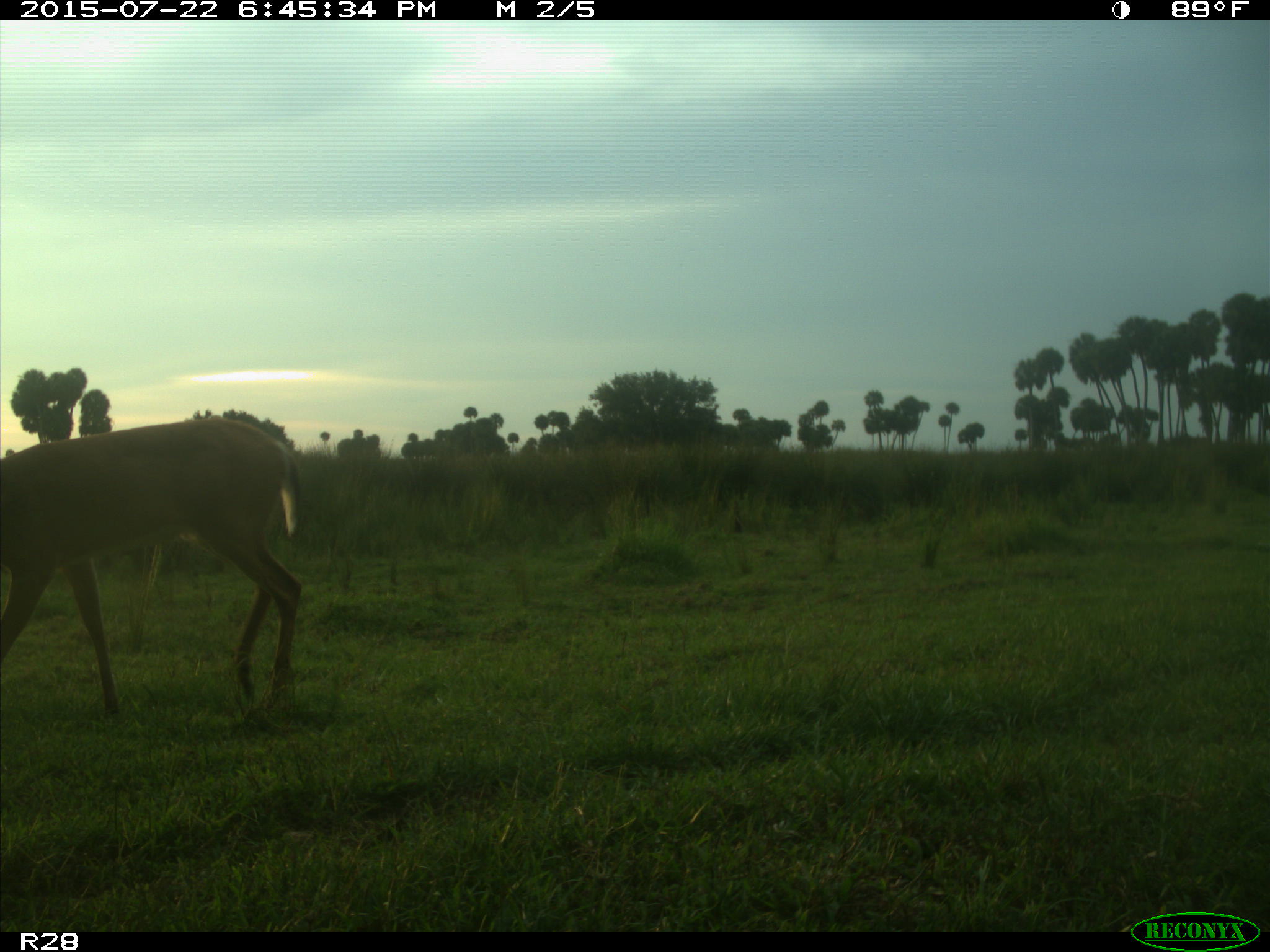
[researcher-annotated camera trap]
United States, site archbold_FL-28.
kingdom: Animalia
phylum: Chordata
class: Mammalia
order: Artiodactyla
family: Cervidae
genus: Odocoileus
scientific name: Odocoileus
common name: deer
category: unidentified deer